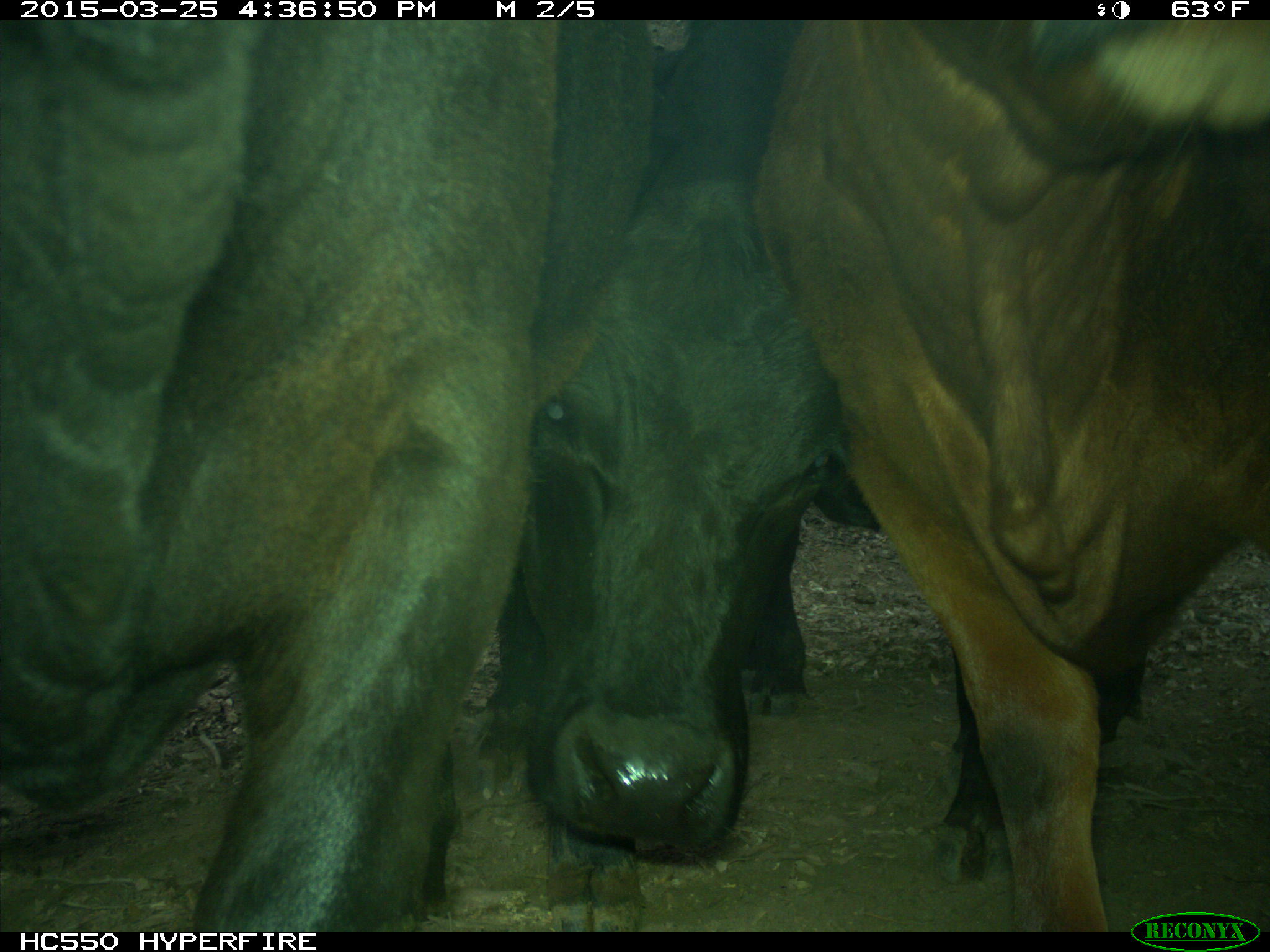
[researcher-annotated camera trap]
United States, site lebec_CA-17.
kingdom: Animalia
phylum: Chordata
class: Mammalia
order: Artiodactyla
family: Bovidae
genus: Bos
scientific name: Bos taurus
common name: domestic cow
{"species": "Bos taurus (domestic cow)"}